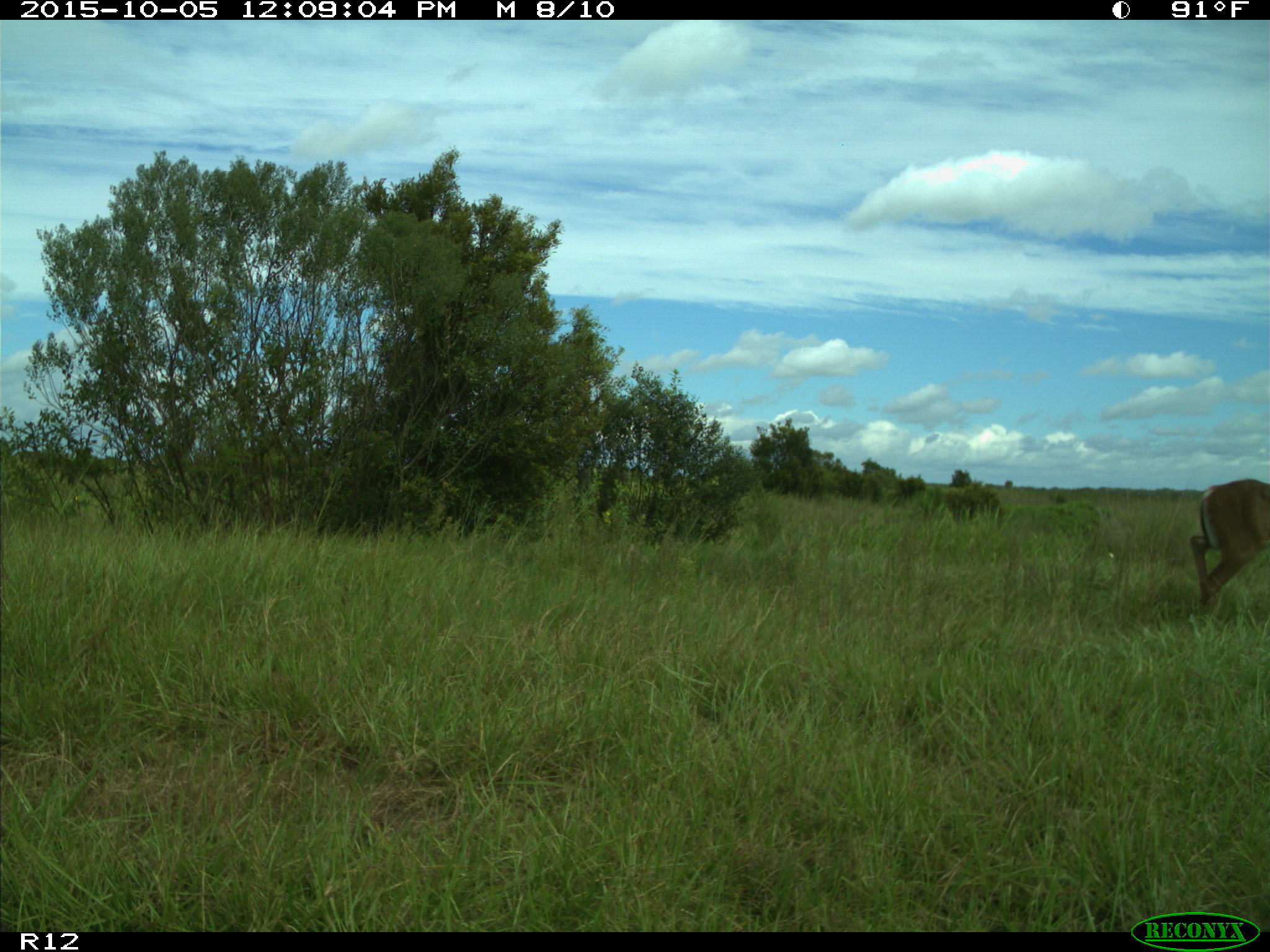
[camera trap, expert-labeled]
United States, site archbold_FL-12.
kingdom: Animalia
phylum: Chordata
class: Mammalia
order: Artiodactyla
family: Cervidae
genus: Odocoileus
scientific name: Odocoileus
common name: deer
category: unidentified deer